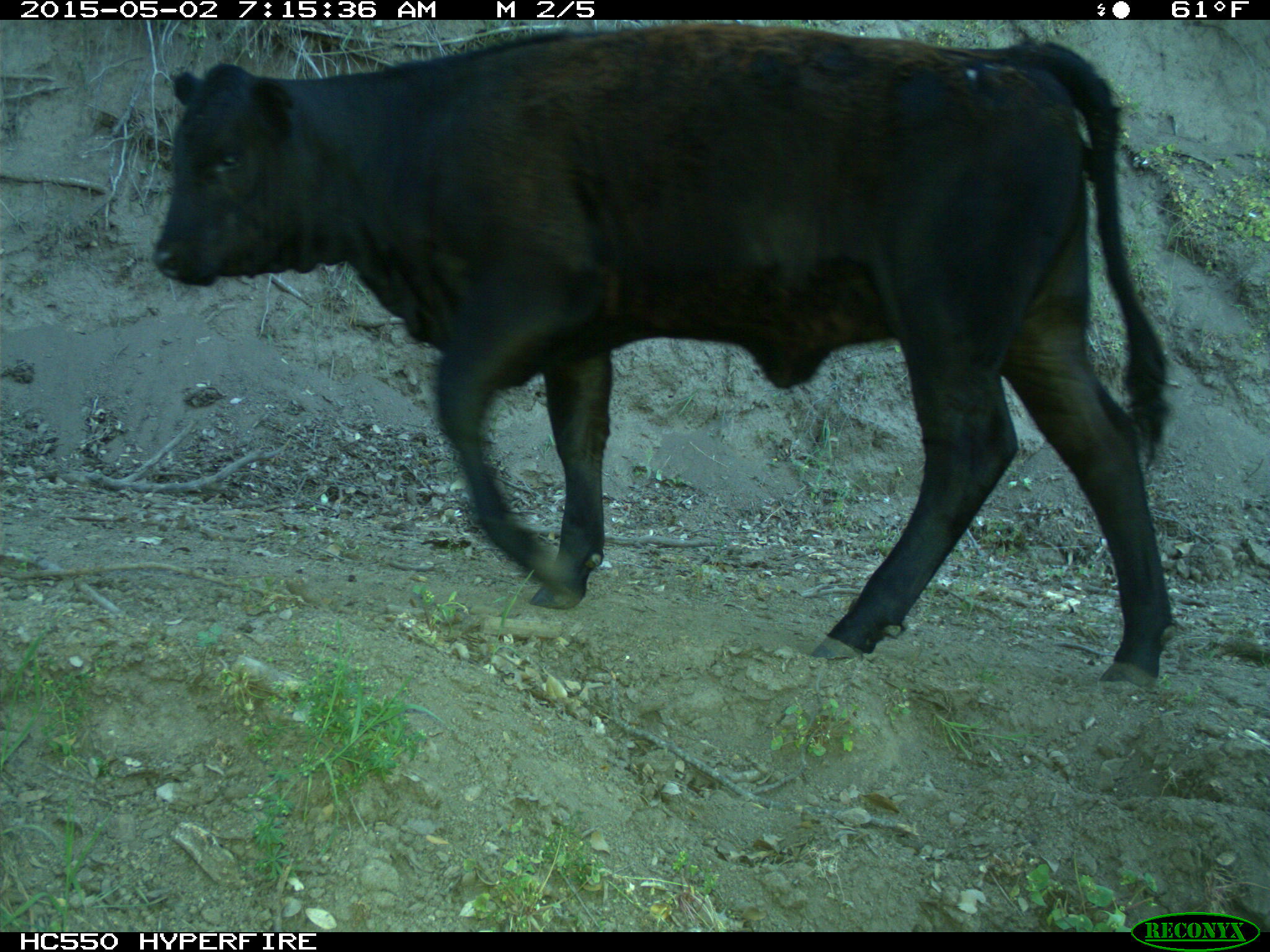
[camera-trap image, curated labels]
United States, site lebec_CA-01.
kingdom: Animalia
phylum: Chordata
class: Mammalia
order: Artiodactyla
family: Bovidae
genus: Bos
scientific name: Bos taurus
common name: domestic cow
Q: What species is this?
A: Bos taurus (domestic cow).